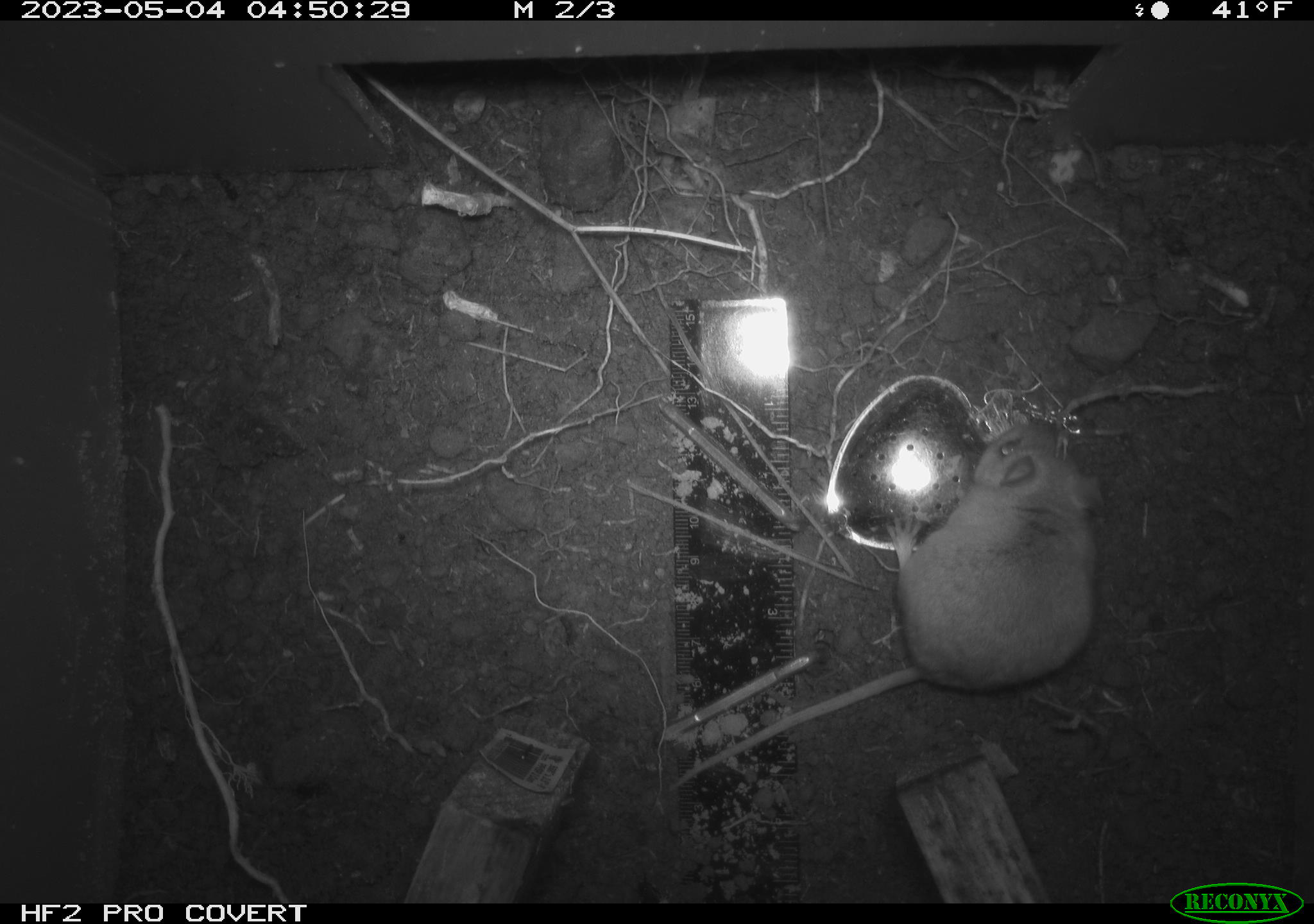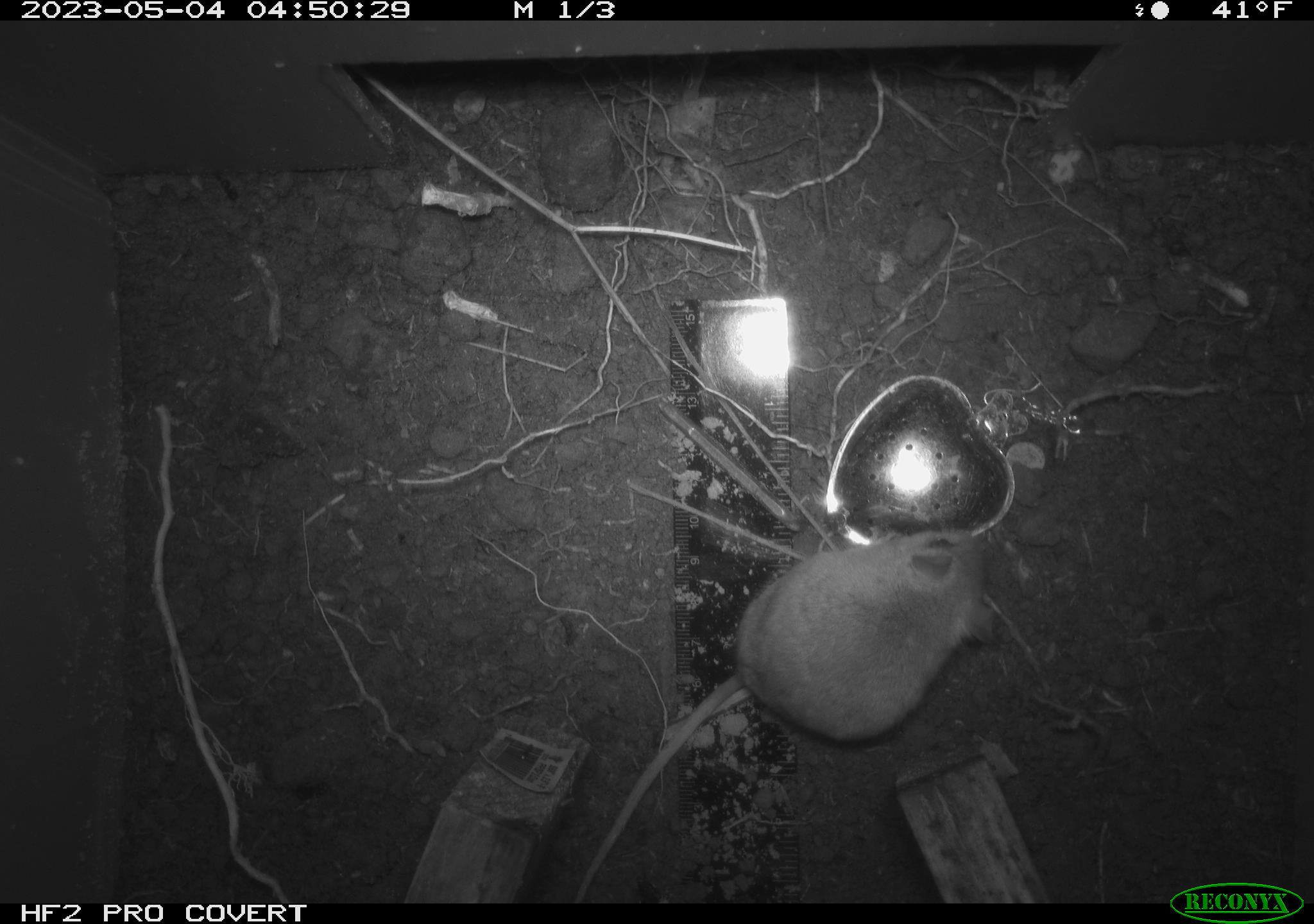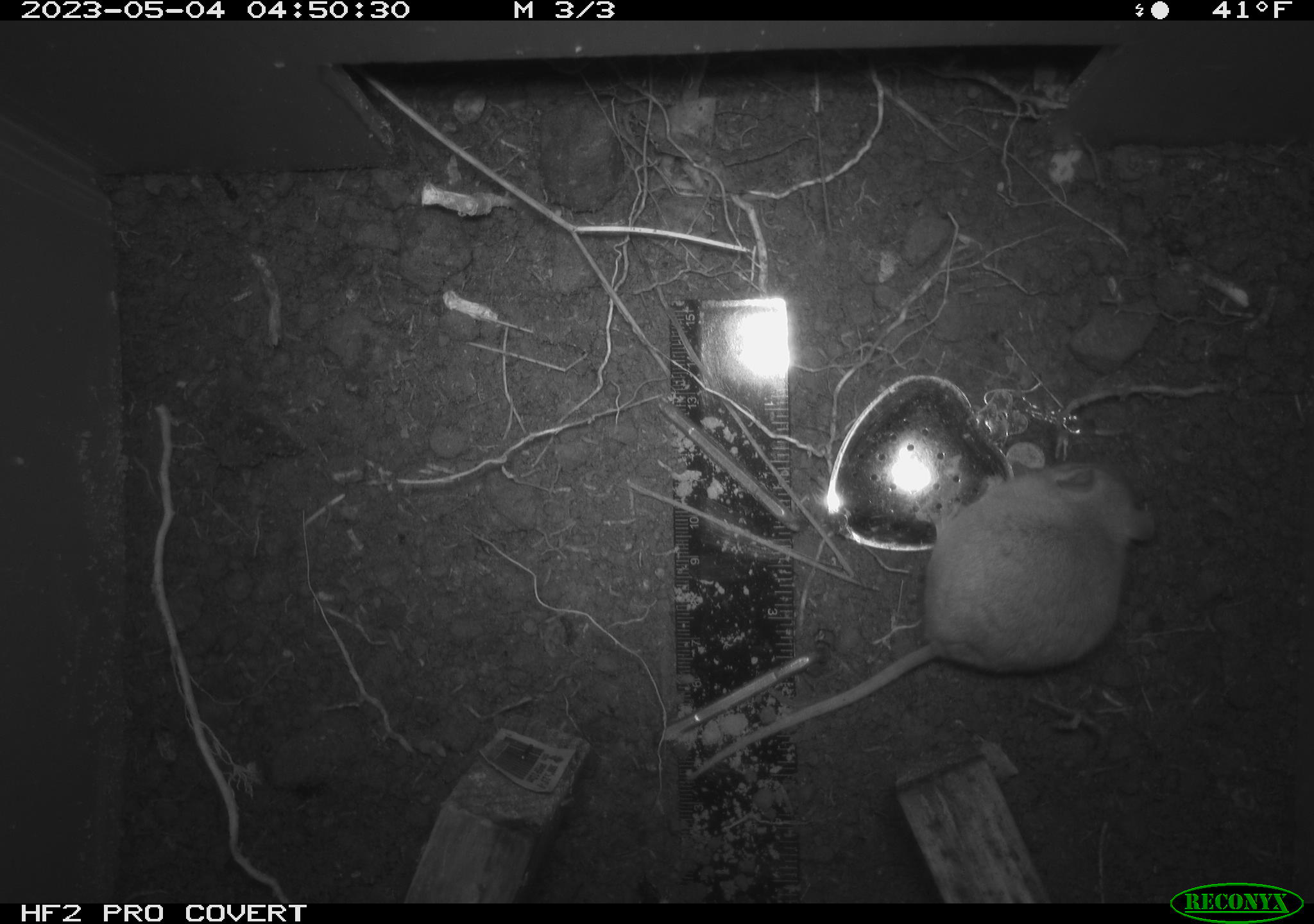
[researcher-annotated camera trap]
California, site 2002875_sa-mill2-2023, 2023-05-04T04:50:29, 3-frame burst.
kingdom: Animalia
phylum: Chordata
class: Mammalia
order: Rodentia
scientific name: Rodentia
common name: mouse species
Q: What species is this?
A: Mouse species (Rodentia).